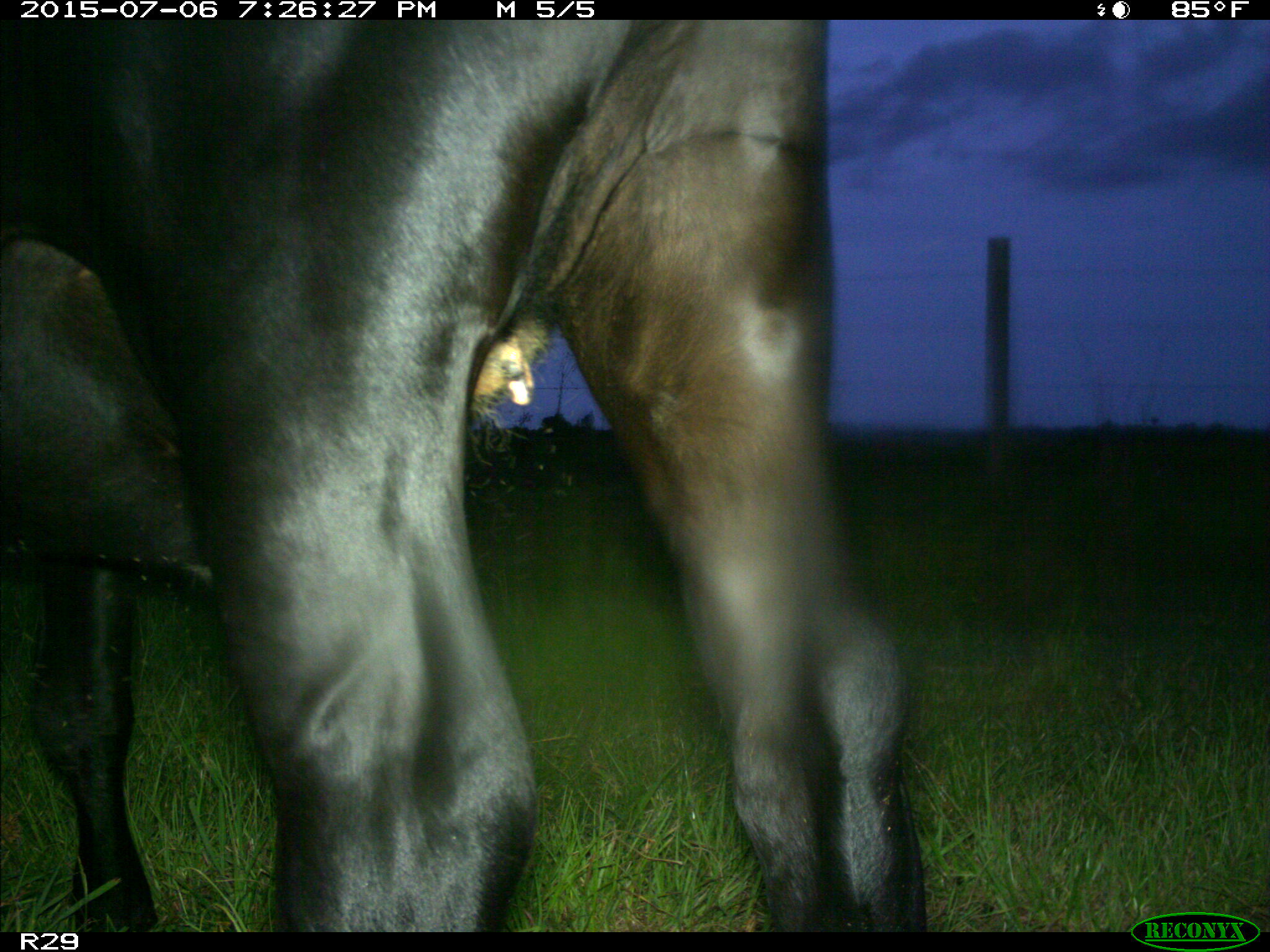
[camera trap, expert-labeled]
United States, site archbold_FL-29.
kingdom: Animalia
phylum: Chordata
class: Mammalia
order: Artiodactyla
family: Bovidae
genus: Bos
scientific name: Bos taurus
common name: domestic cow